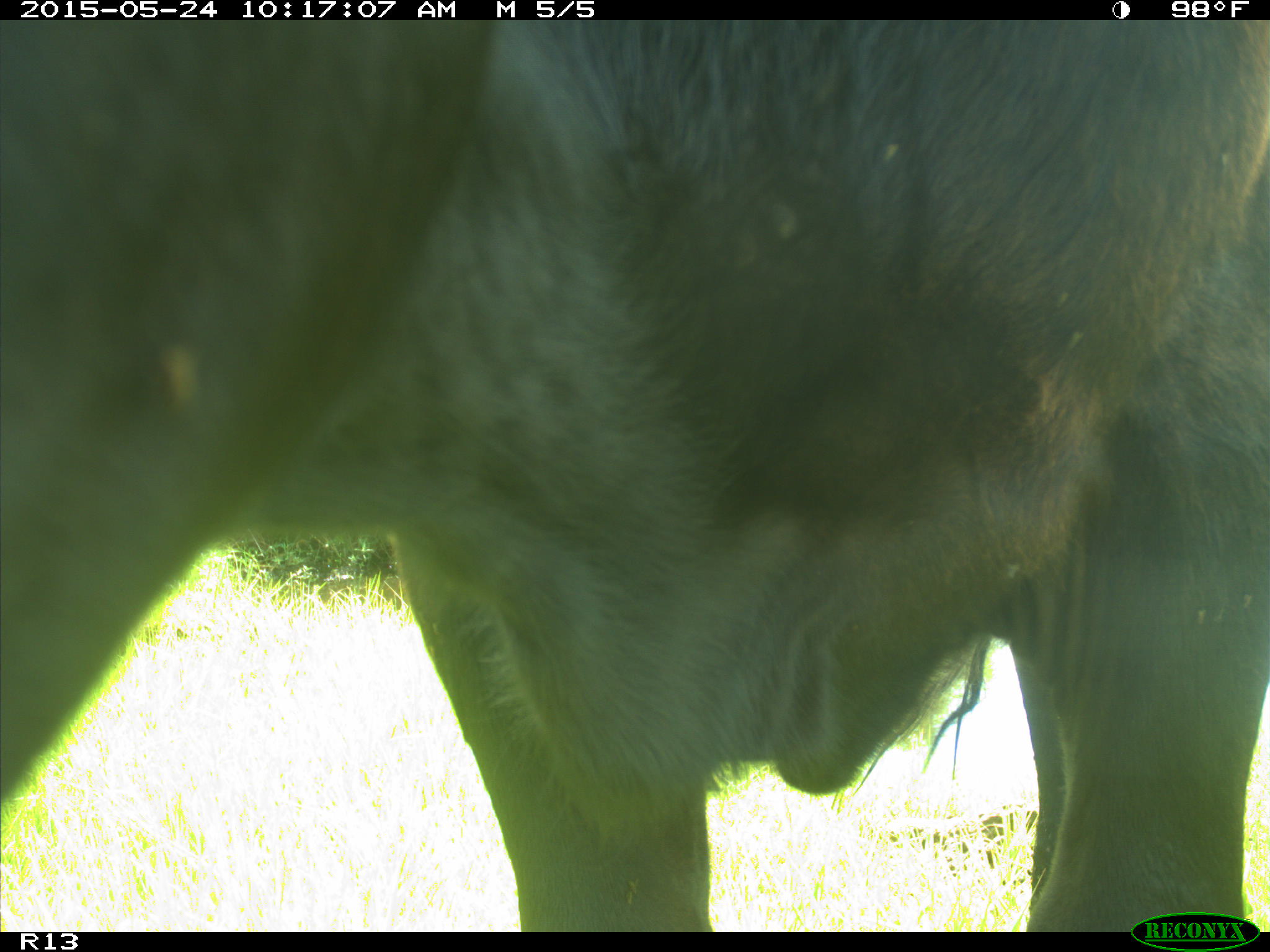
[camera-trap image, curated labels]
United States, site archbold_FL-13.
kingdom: Animalia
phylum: Chordata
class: Mammalia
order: Artiodactyla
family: Bovidae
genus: Bos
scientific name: Bos taurus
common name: domestic cow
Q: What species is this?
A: Bos taurus (domestic cow).